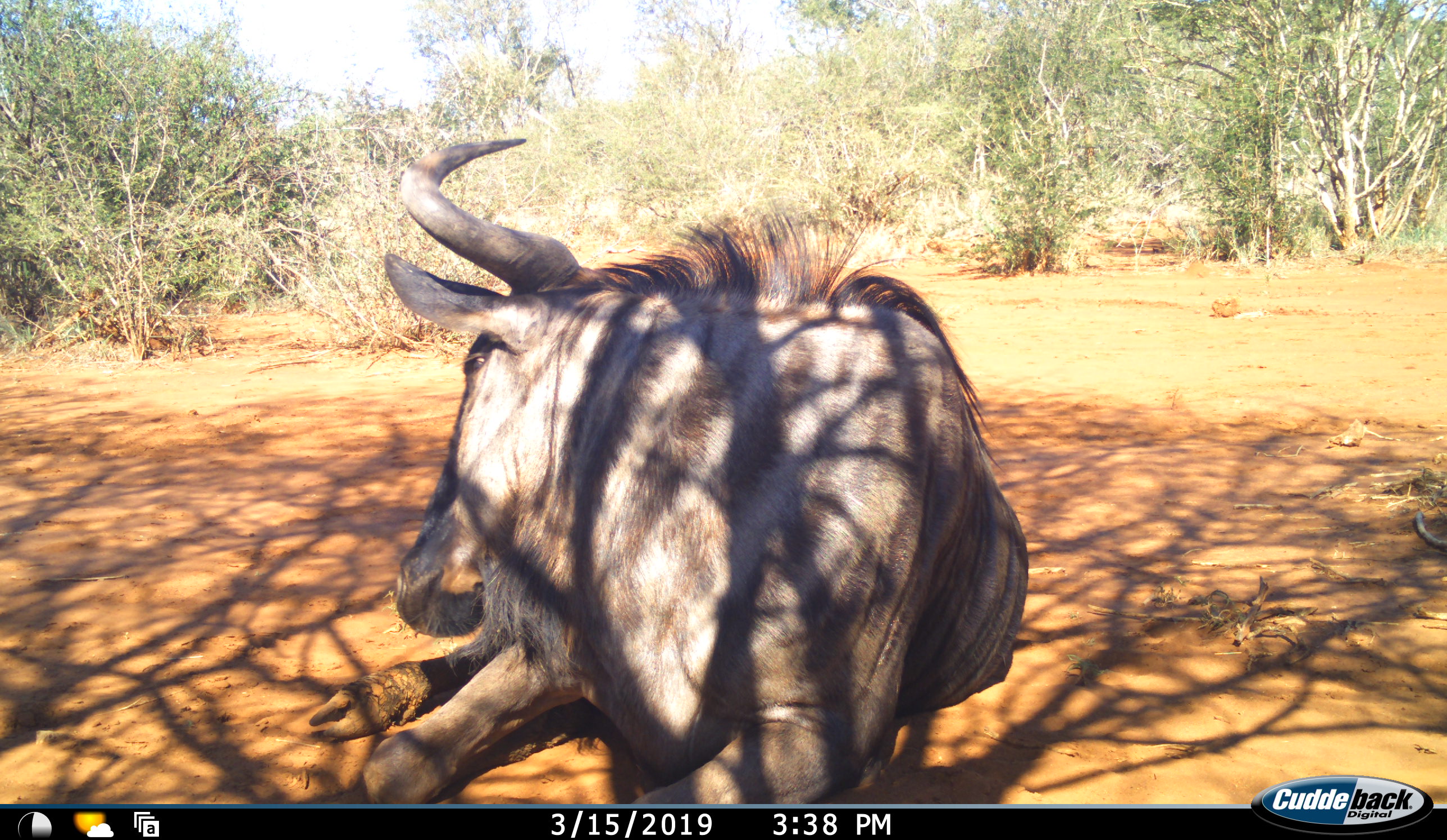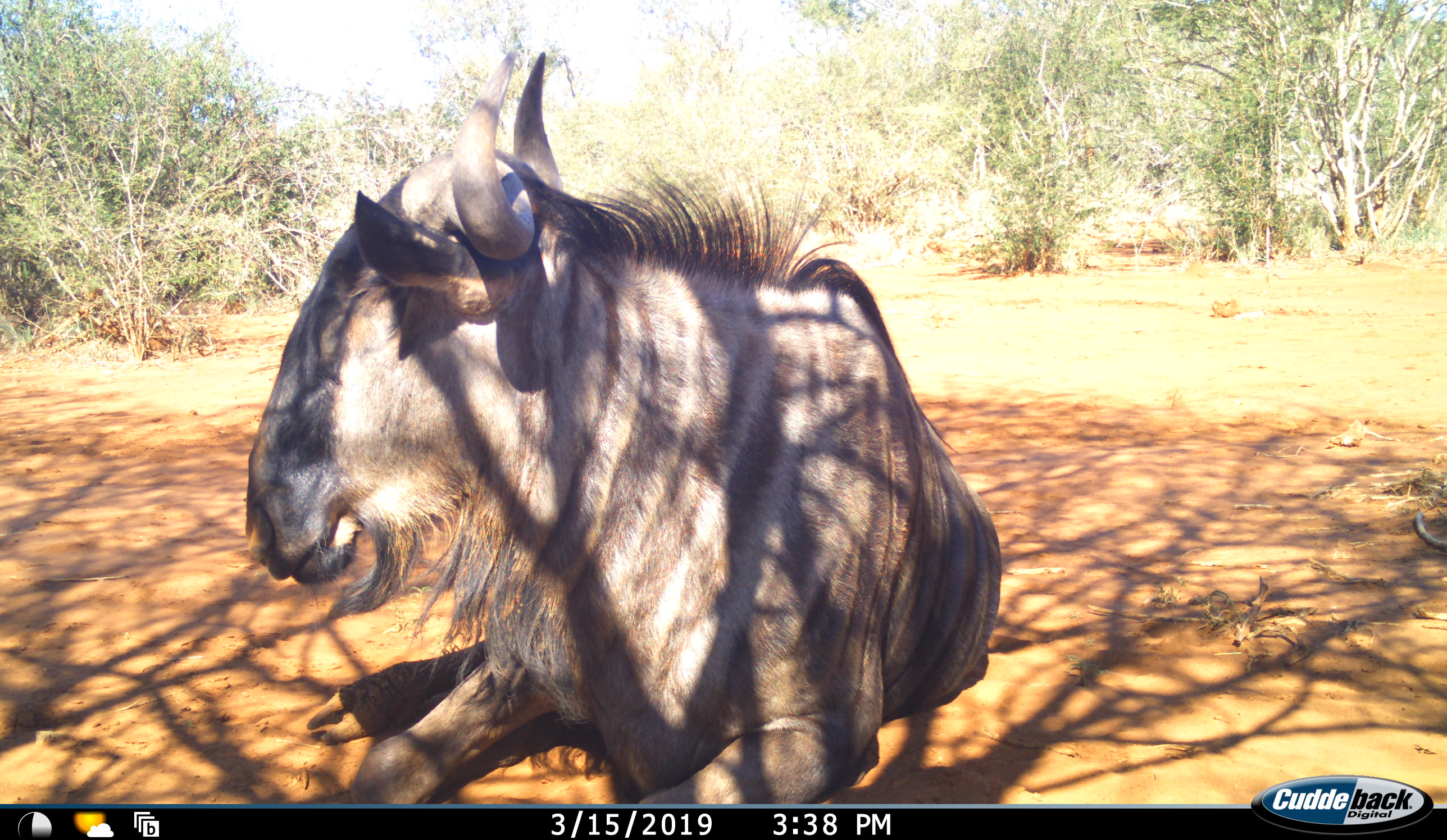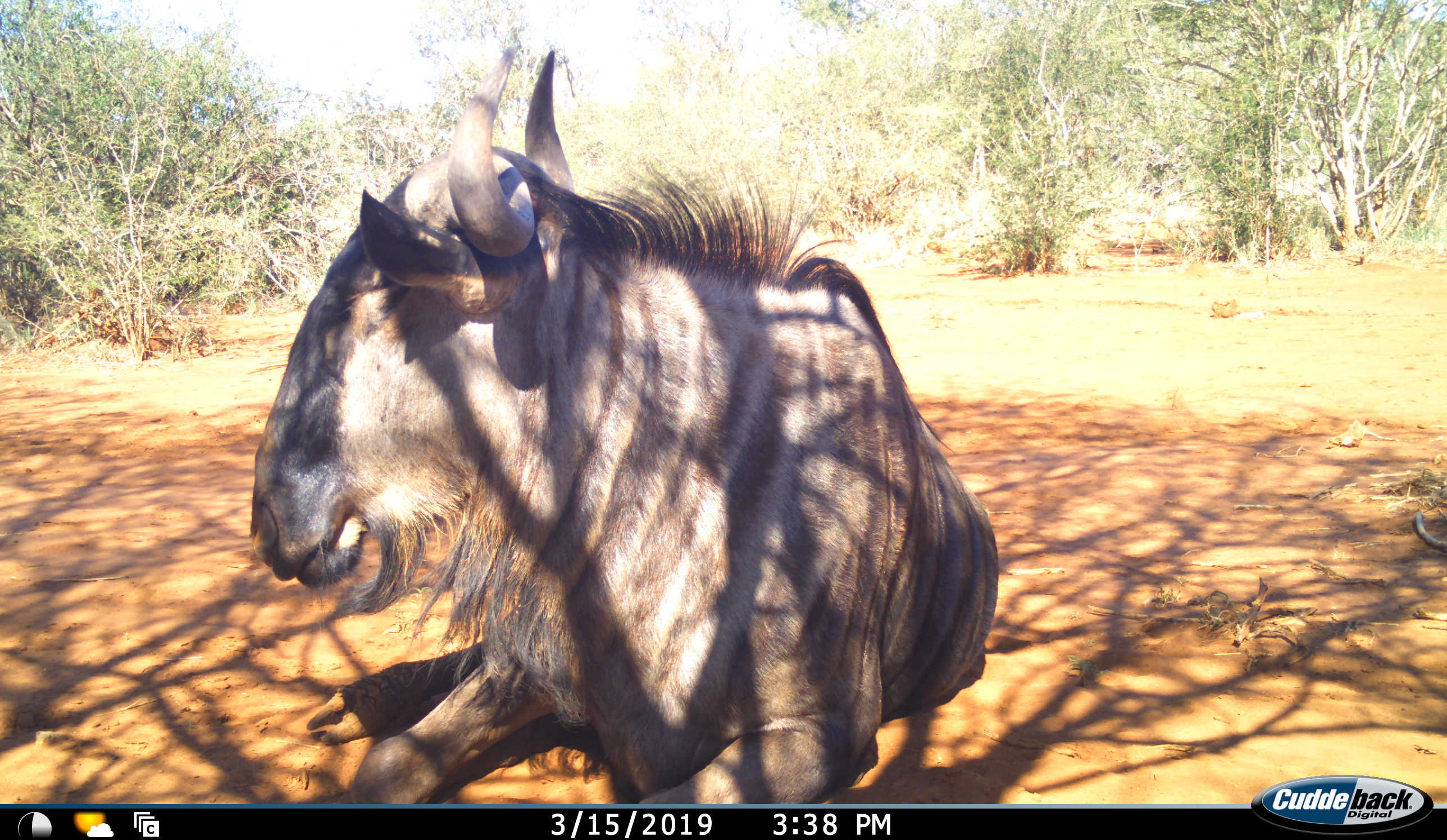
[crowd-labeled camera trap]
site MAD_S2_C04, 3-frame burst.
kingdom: Animalia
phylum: Chordata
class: Mammalia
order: Artiodactyla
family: Bovidae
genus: Connochaetes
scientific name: Connochaetes taurinus taurinus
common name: blue wildebeest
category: wildebeestblue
Wildebeestblue (blue wildebeest) (Connochaetes taurinus taurinus), count 1. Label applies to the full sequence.